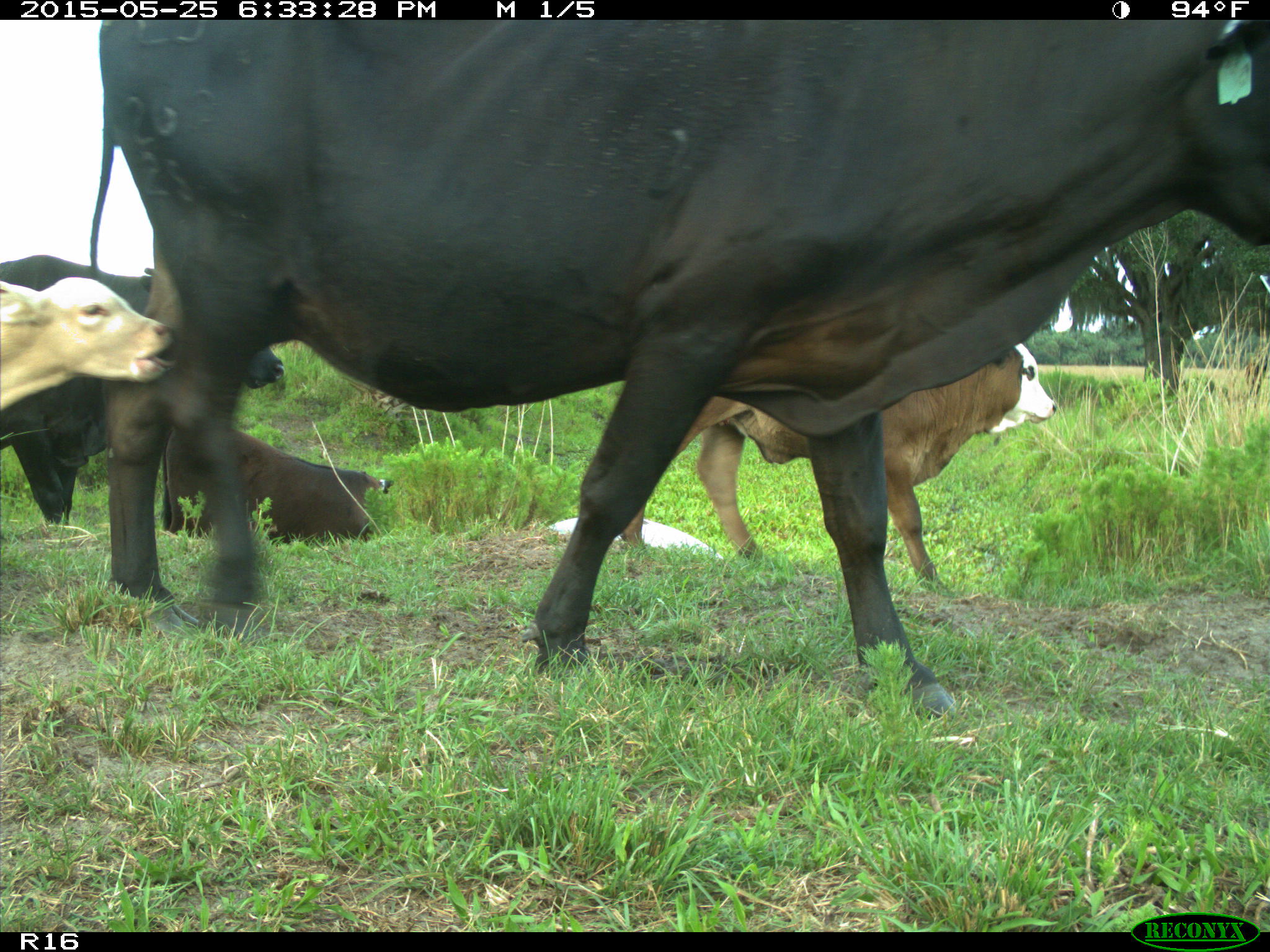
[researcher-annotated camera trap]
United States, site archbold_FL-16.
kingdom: Animalia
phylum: Chordata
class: Mammalia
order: Artiodactyla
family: Bovidae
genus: Bos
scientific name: Bos taurus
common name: domestic cow